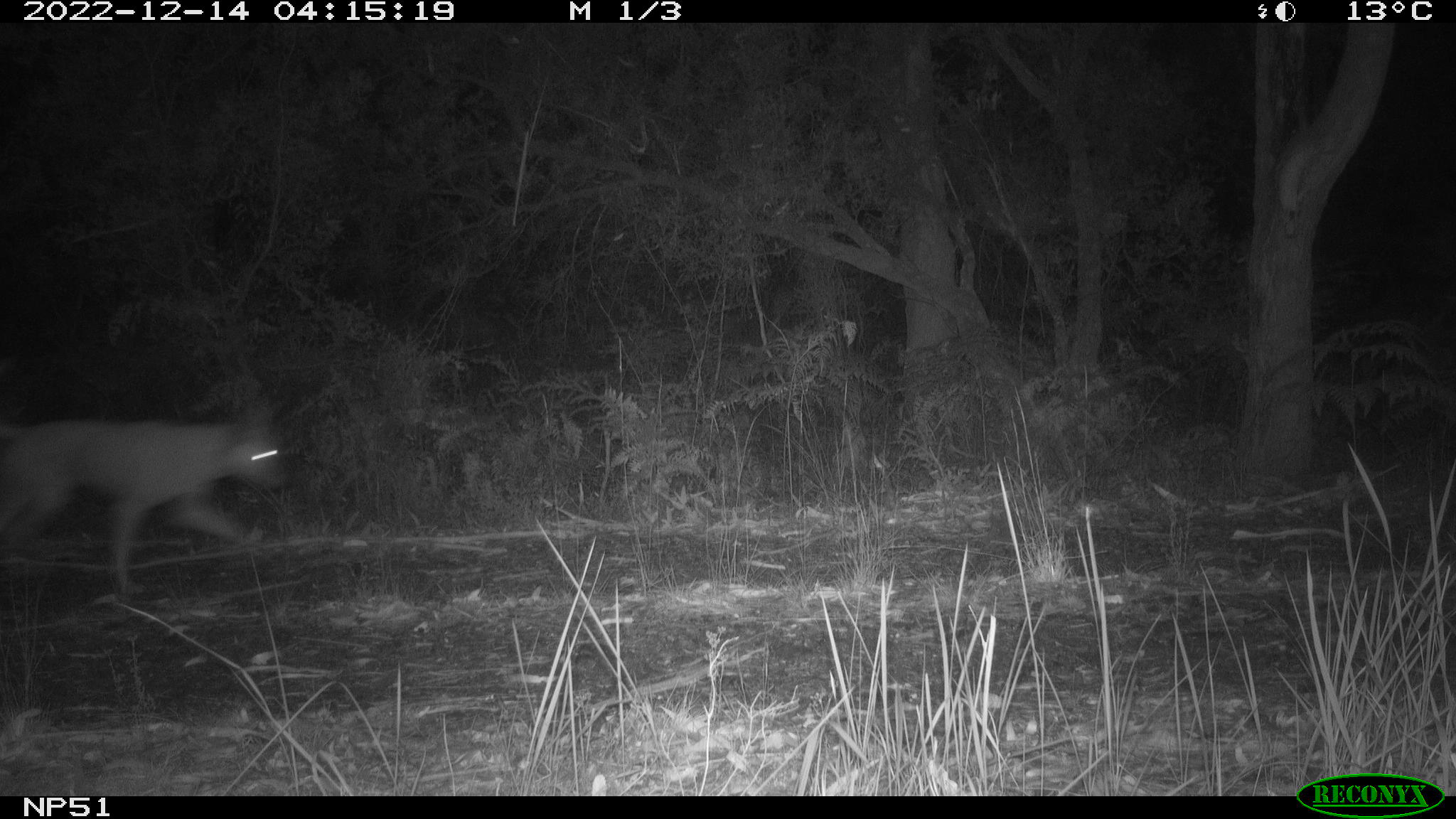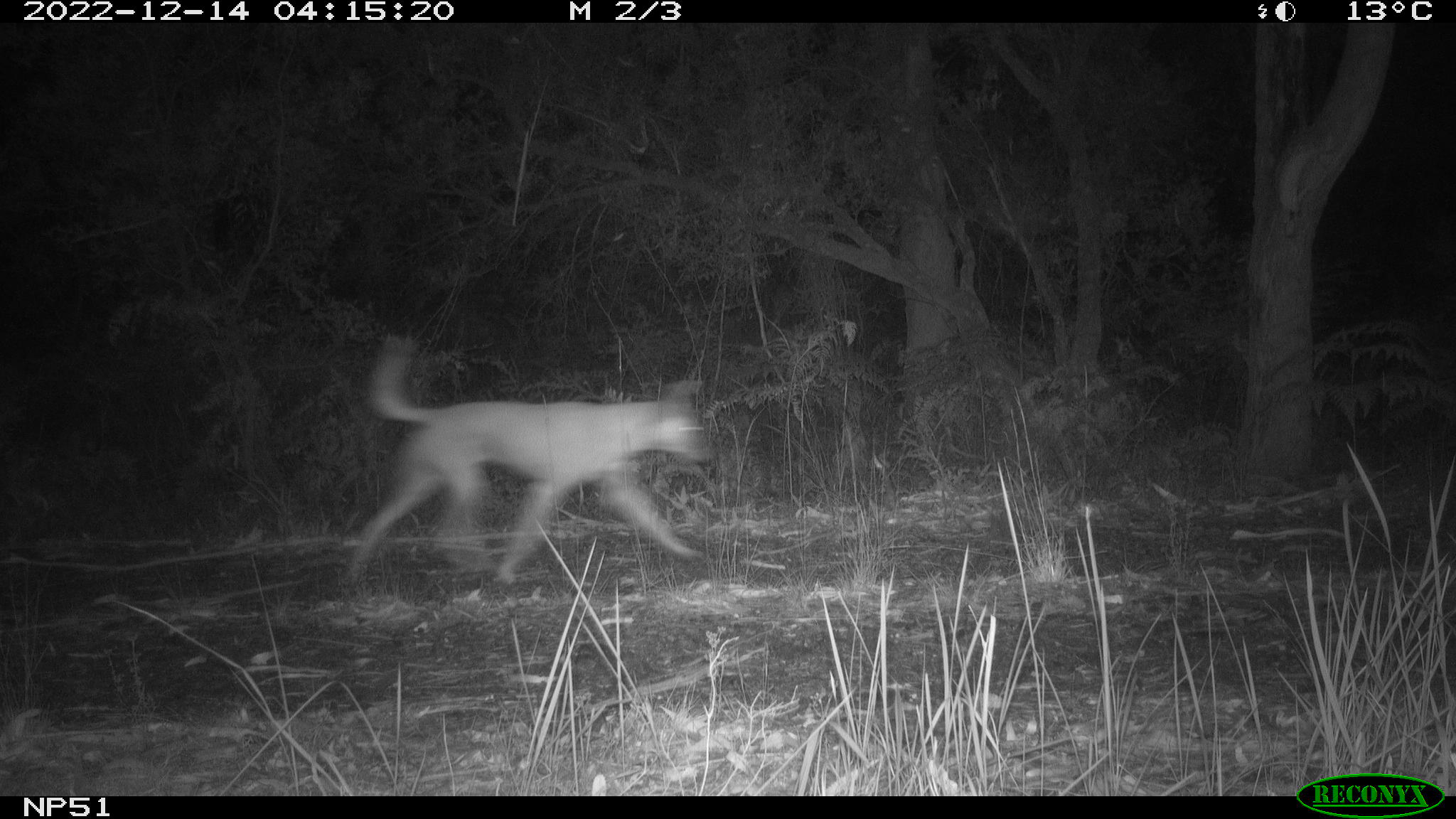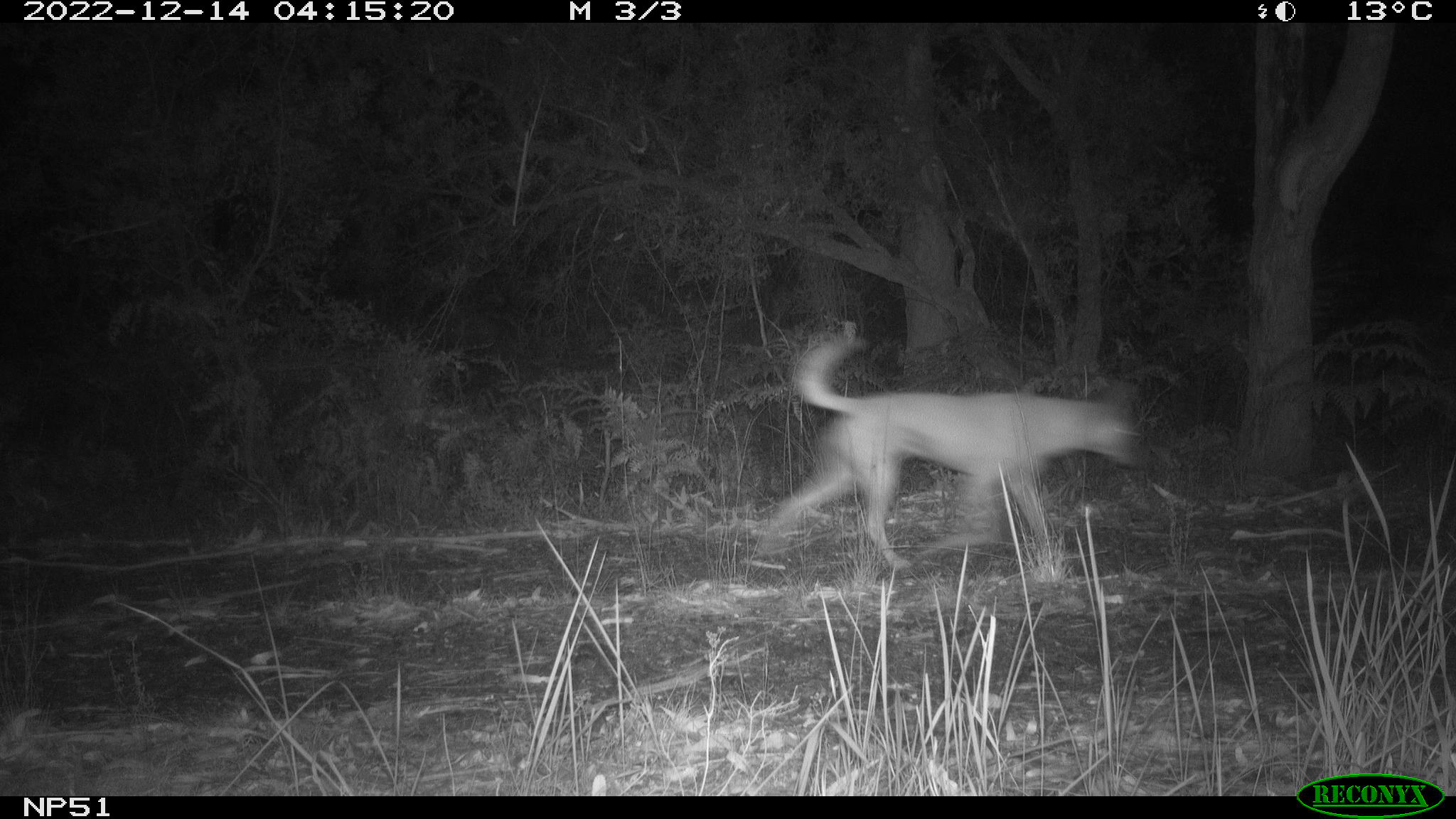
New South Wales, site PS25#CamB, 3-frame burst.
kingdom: Animalia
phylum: Chordata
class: Mammalia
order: Carnivora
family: Canidae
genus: Canis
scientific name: Canis familiaris dingo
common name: dingo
Dingo (Canis familiaris dingo).